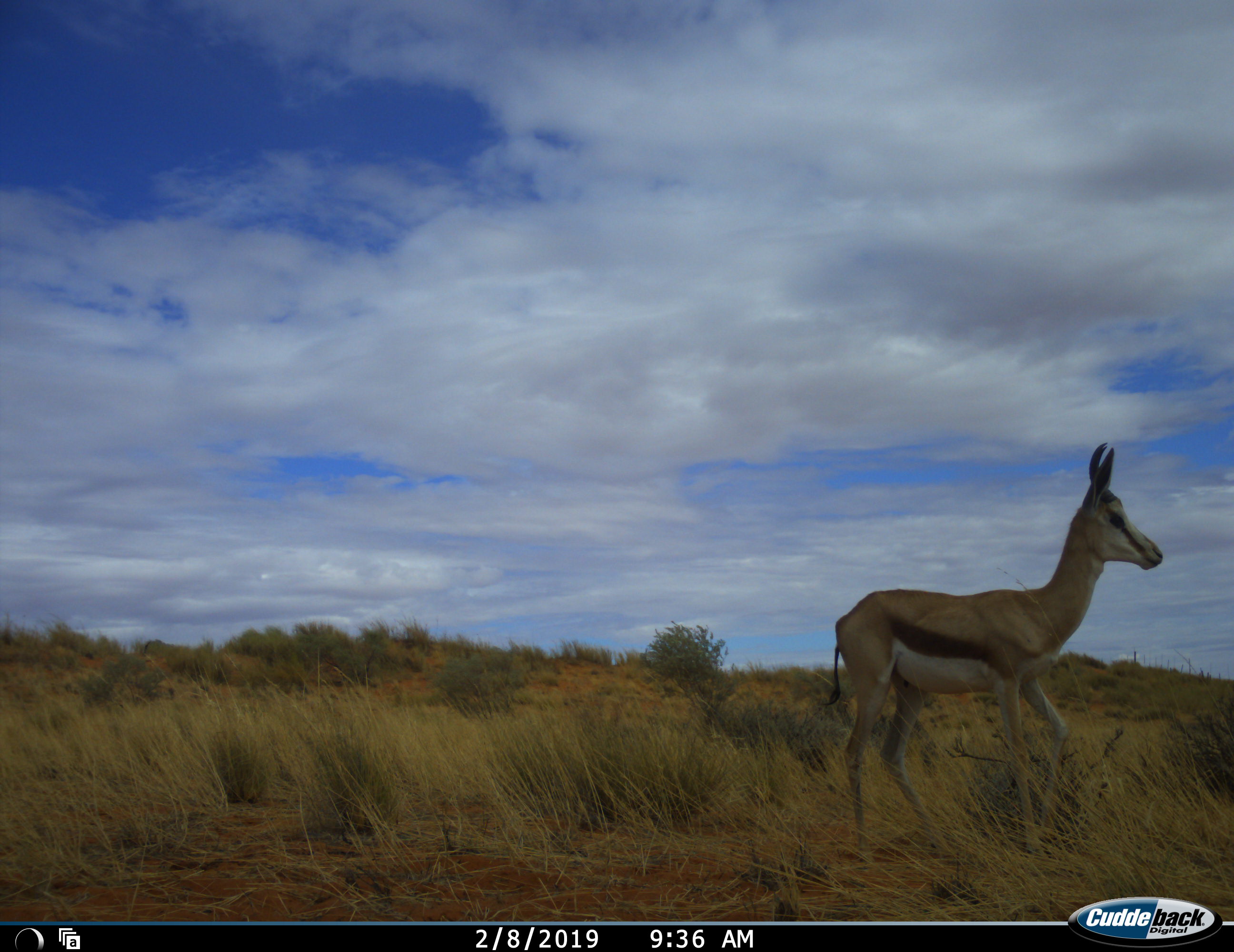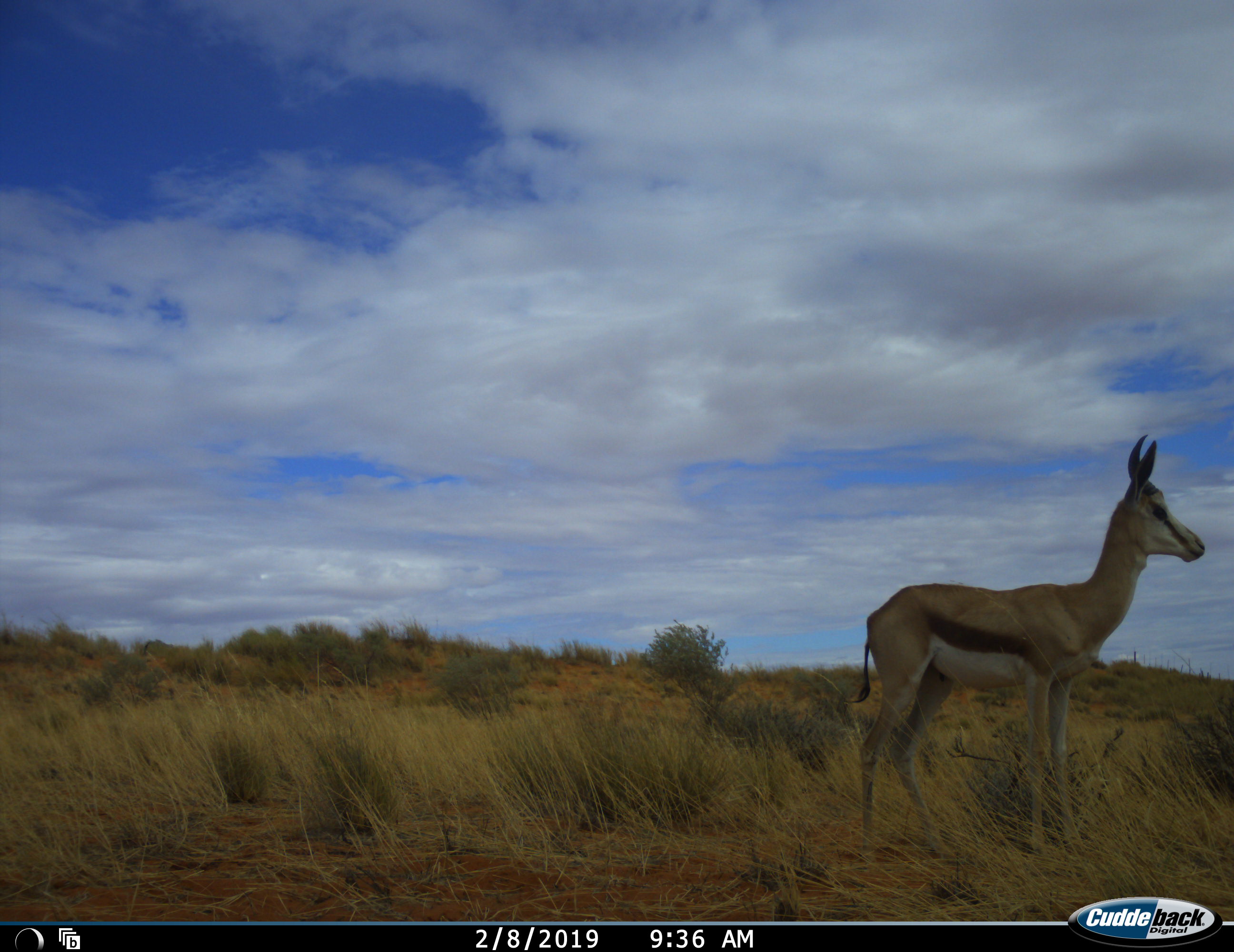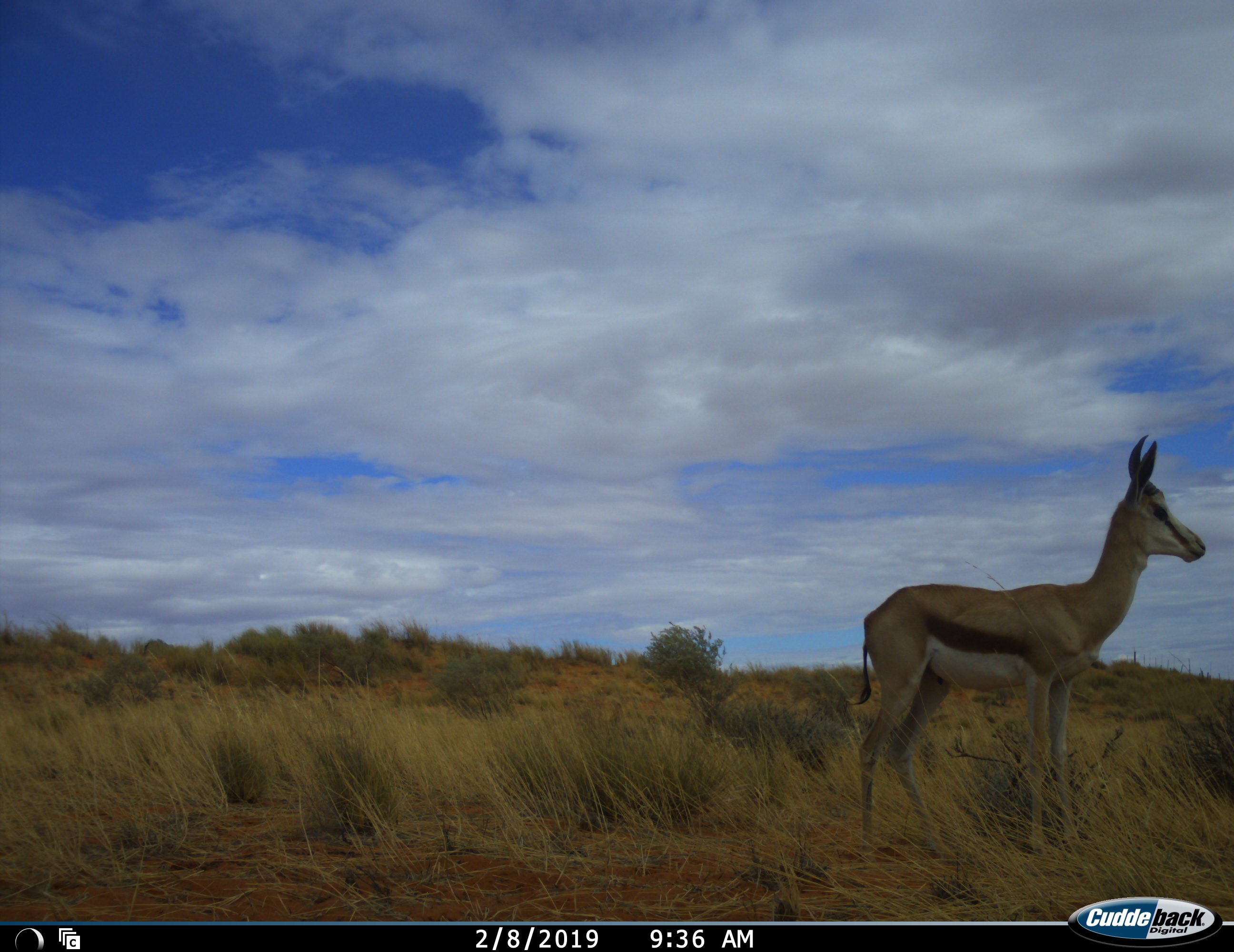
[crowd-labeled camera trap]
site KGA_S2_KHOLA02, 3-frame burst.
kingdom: Animalia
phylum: Chordata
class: Mammalia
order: Artiodactyla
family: Bovidae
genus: Antidorcas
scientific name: Antidorcas marsupialis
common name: springbok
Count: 1.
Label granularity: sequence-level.